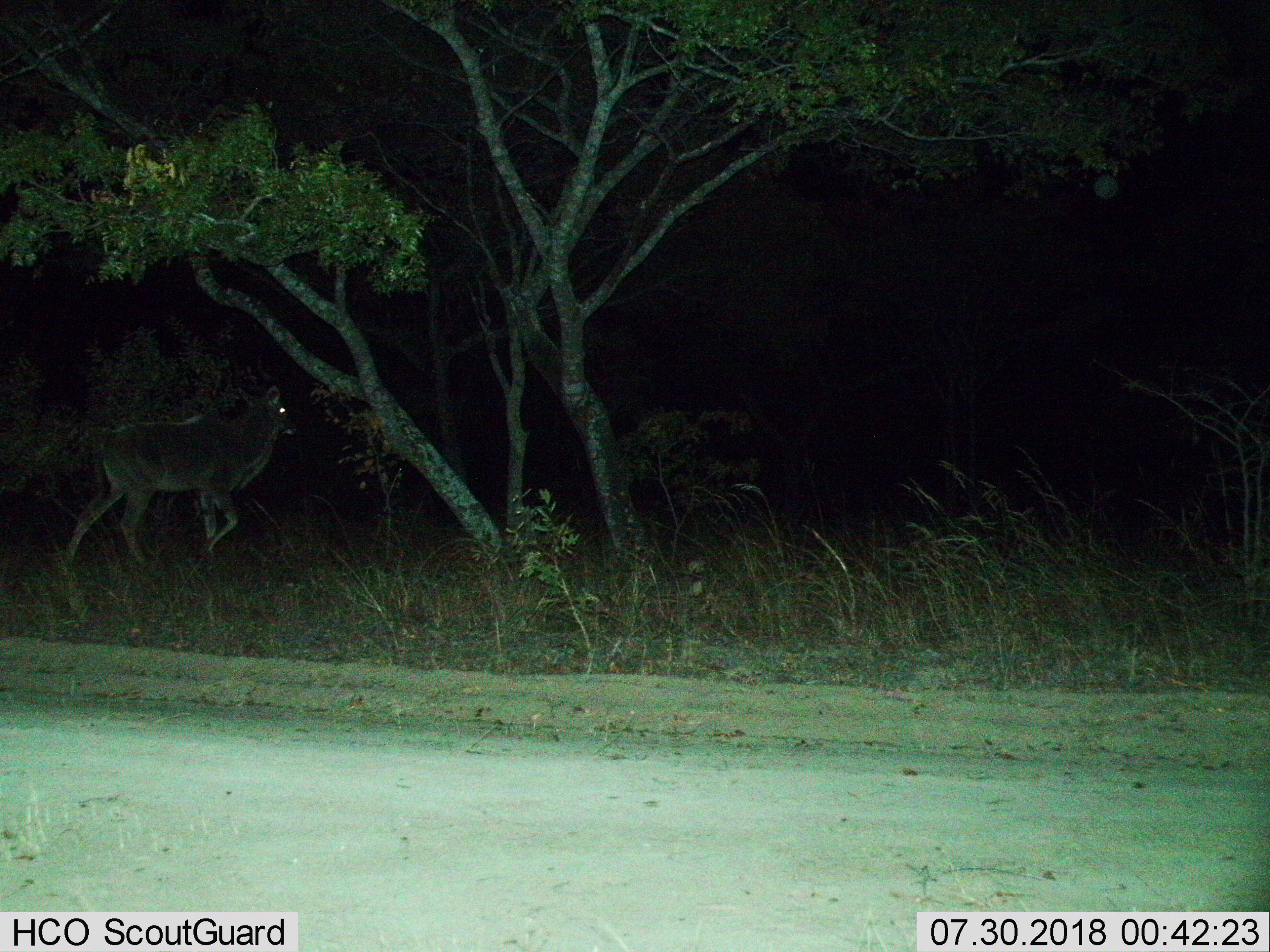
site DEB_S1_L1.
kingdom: Animalia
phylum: Chordata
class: Mammalia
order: Artiodactyla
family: Bovidae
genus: Tragelaphus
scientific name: Tragelaphus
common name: kudu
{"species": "kudu (Tragelaphus)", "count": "1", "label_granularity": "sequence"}